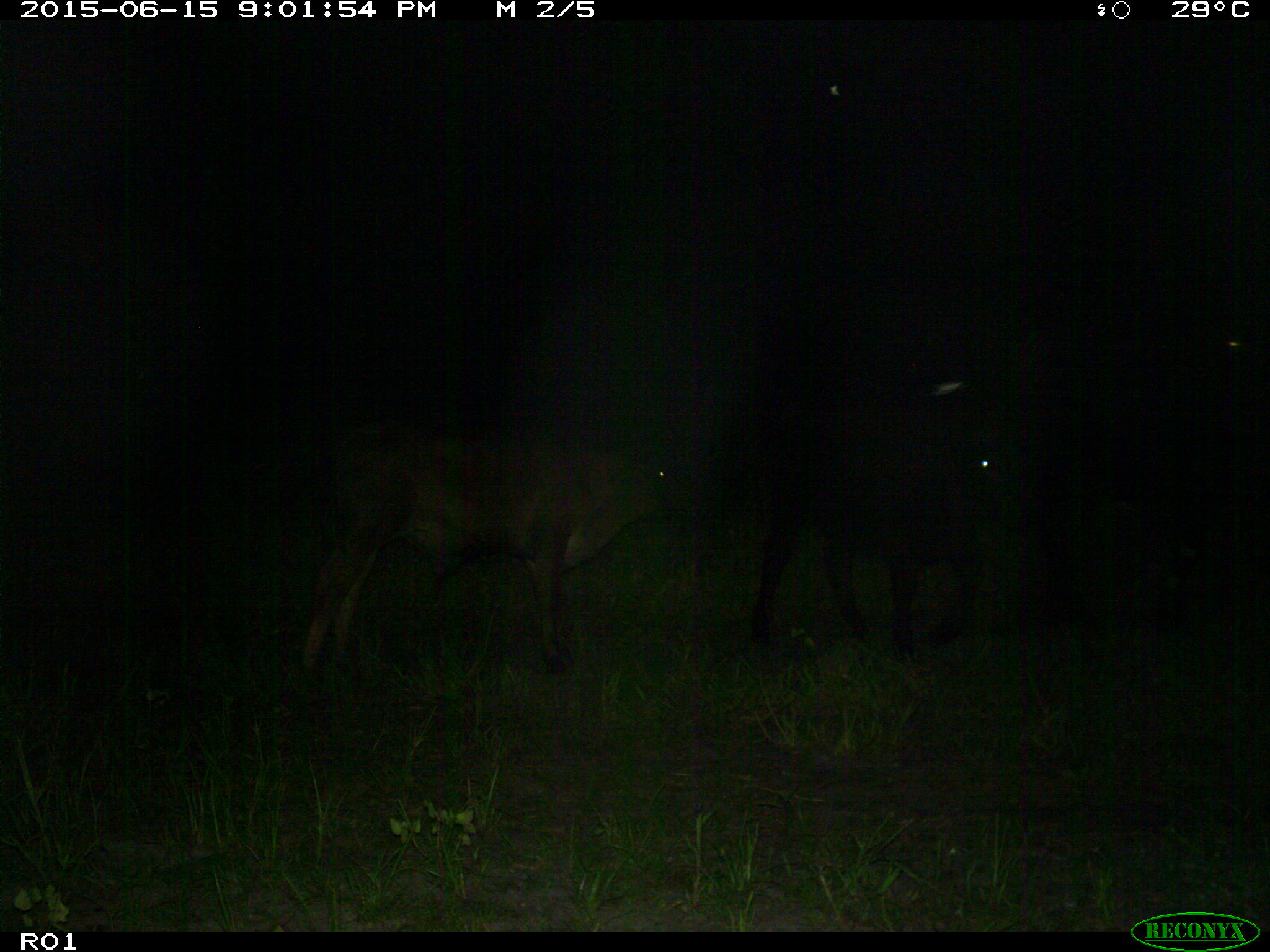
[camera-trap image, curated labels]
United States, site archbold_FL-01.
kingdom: Animalia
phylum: Chordata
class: Mammalia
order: Artiodactyla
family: Bovidae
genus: Bos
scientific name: Bos taurus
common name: domestic cow